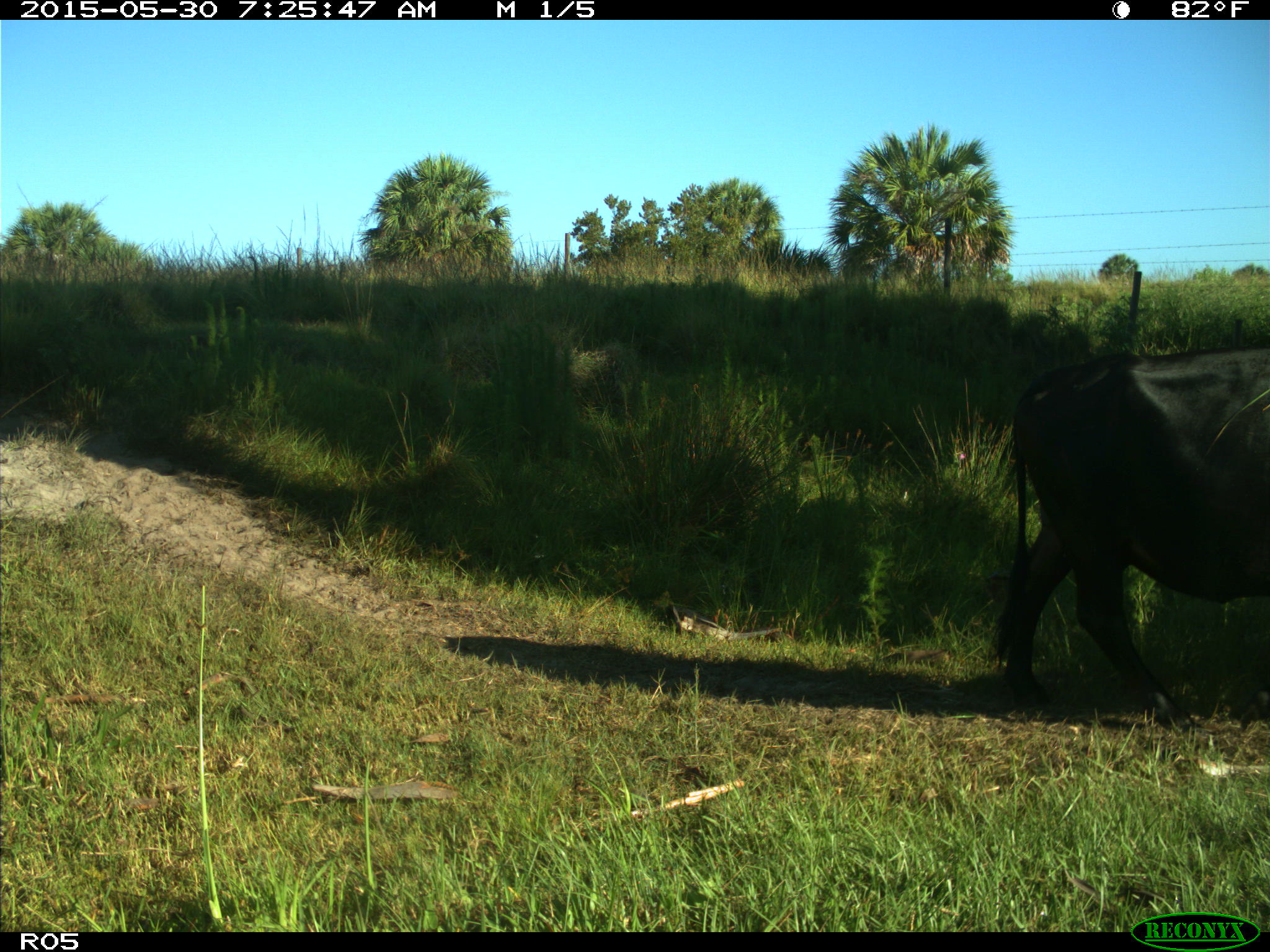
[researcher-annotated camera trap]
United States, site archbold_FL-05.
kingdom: Animalia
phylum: Chordata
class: Mammalia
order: Artiodactyla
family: Bovidae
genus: Bos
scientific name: Bos taurus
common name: domestic cow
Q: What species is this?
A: Bos taurus (domestic cow).